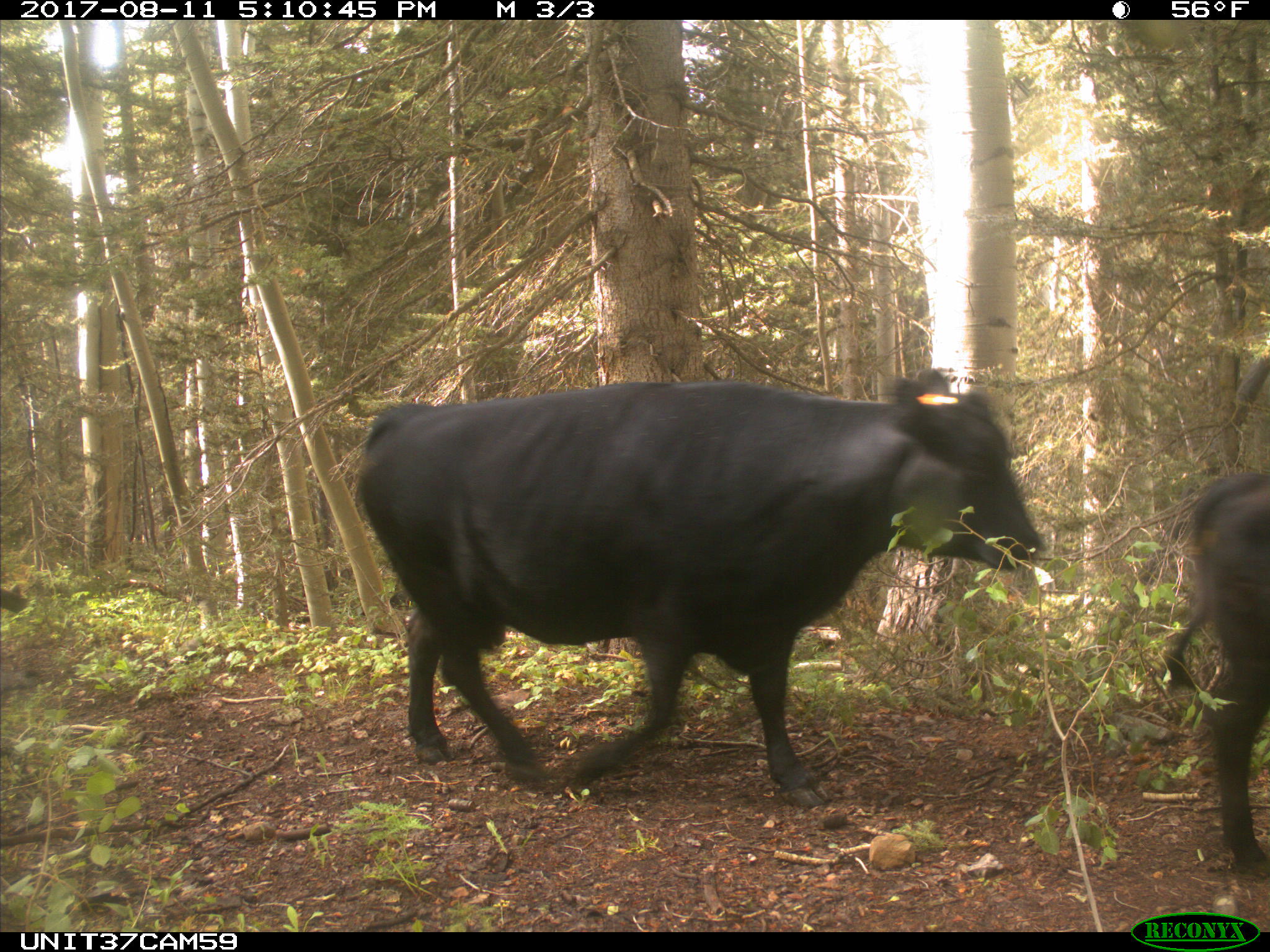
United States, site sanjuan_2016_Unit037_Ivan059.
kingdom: Animalia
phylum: Chordata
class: Mammalia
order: Artiodactyla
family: Bovidae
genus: Bos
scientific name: Bos taurus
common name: domestic cow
Bos taurus (domestic cow).